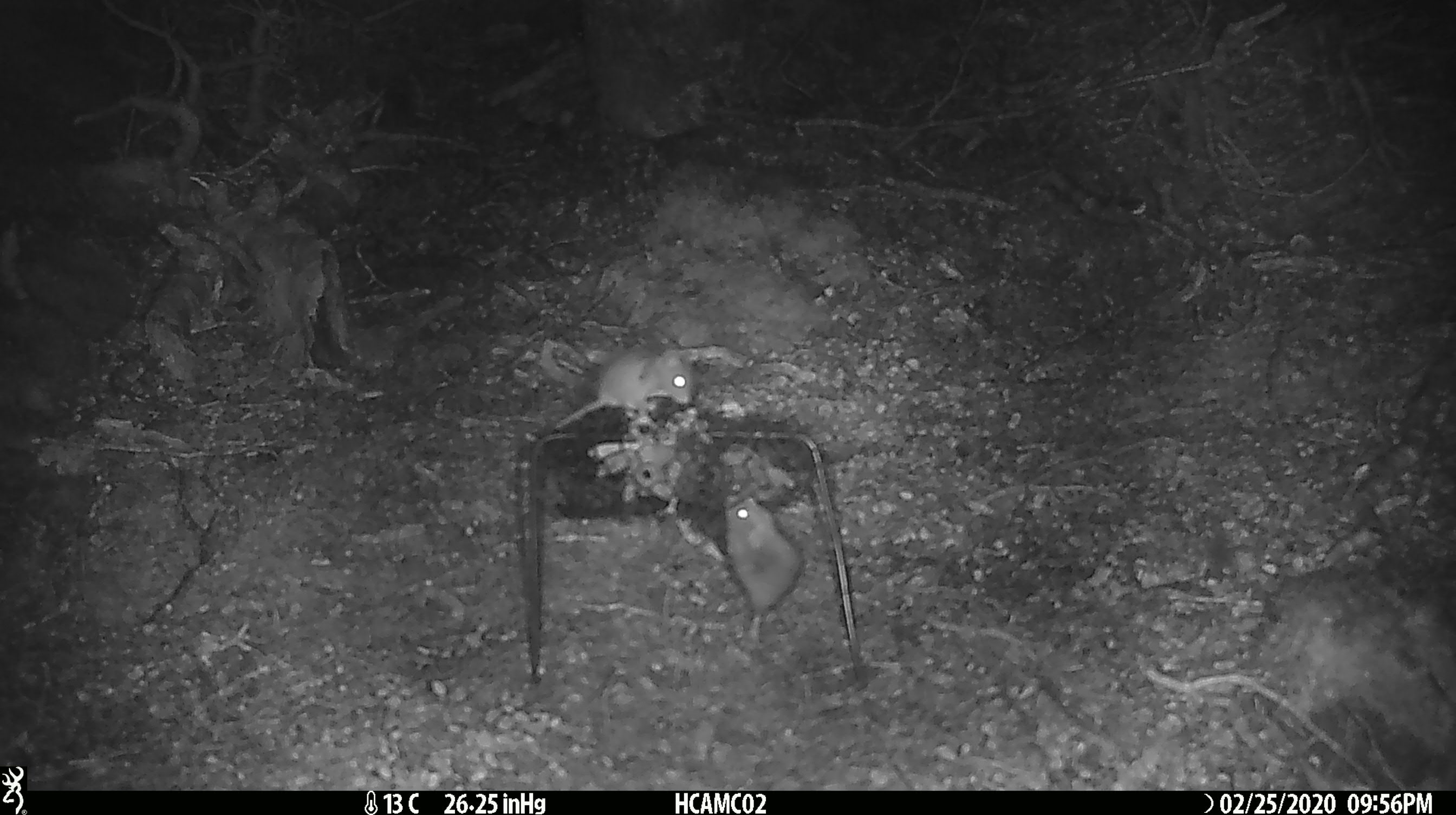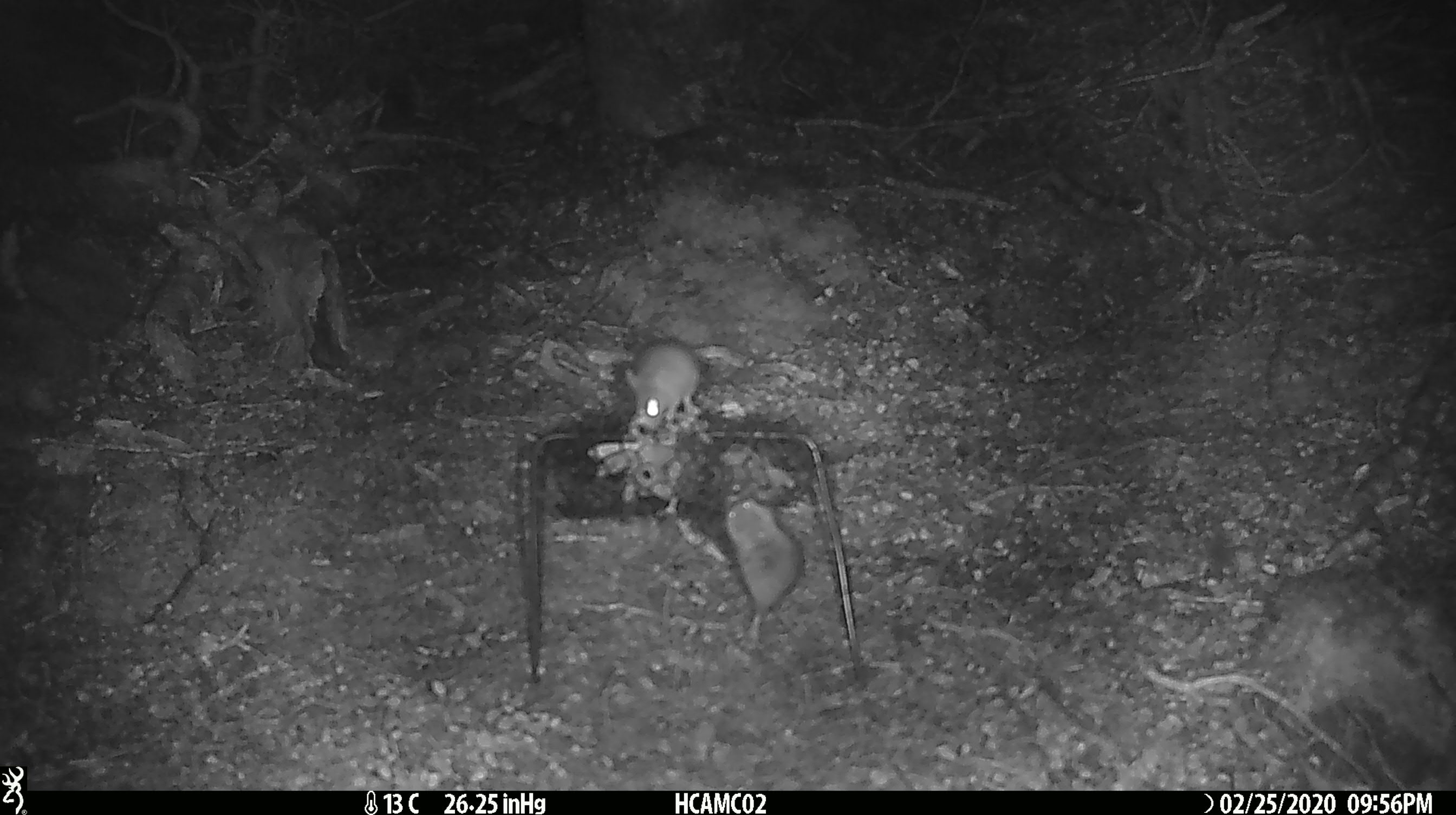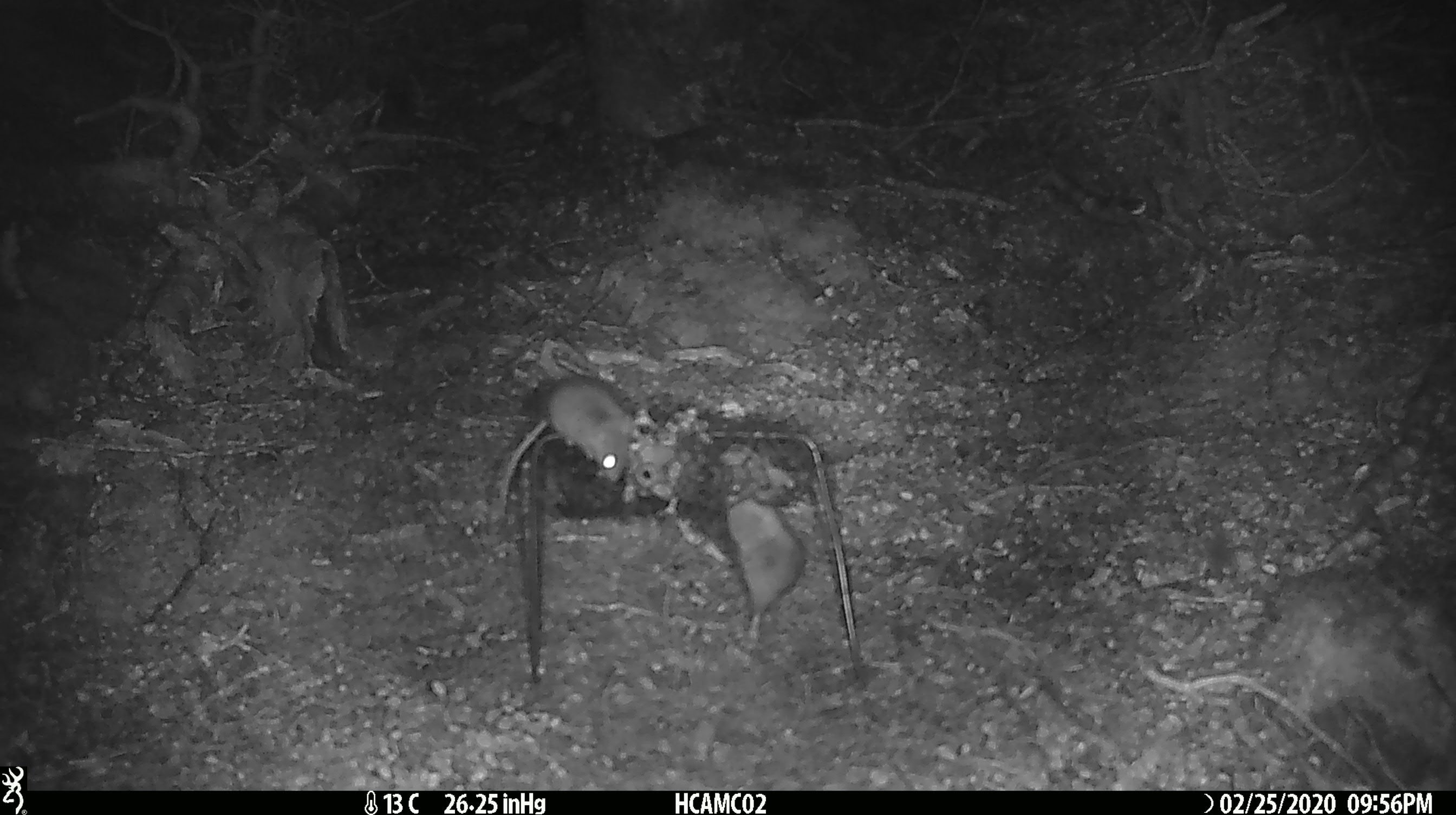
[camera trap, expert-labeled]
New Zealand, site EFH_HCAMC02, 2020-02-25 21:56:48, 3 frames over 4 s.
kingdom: Animalia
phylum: Chordata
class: Mammalia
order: Rodentia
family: Muridae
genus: Mus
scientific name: Mus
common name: mouse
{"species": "mouse (Mus)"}